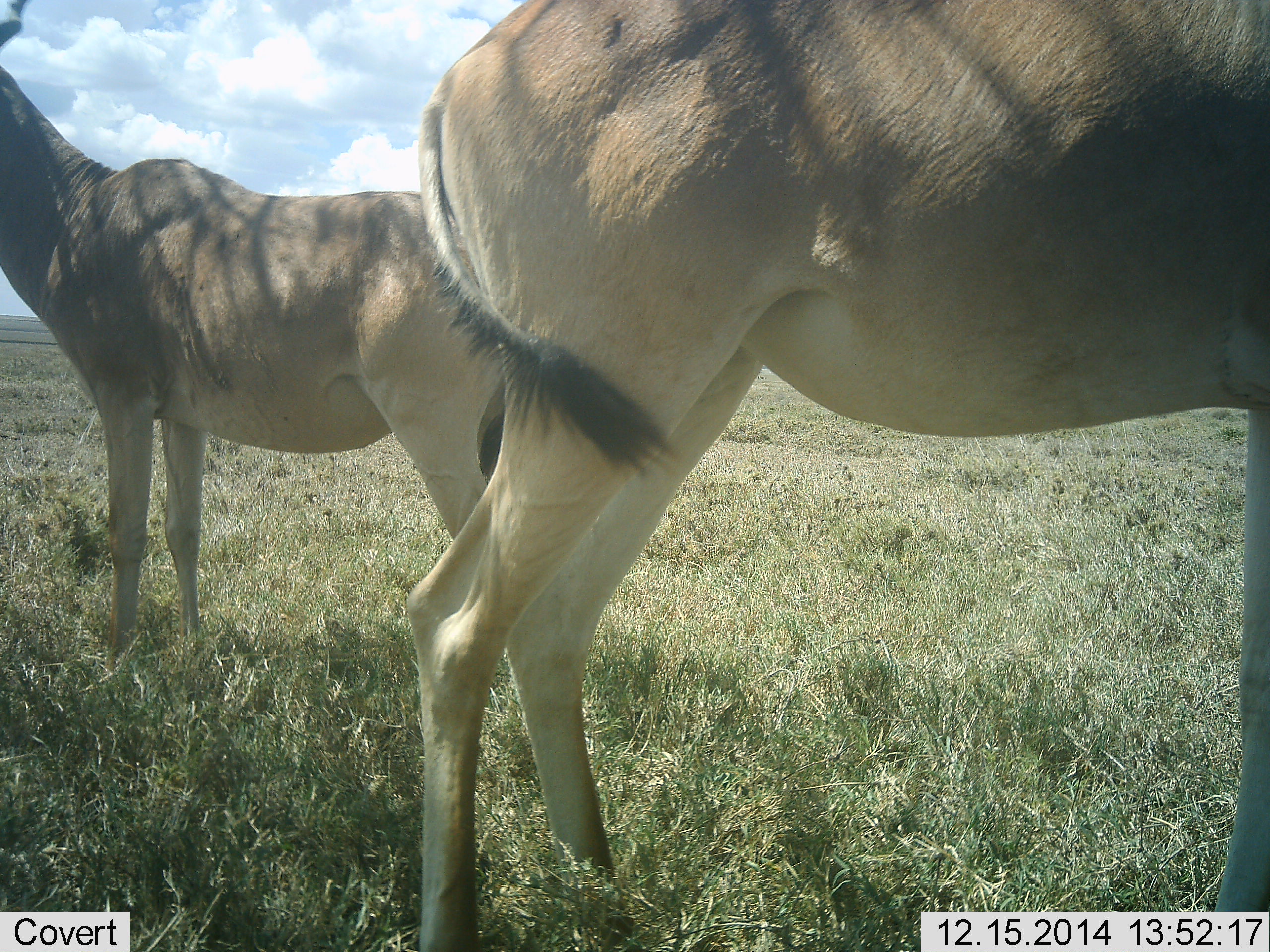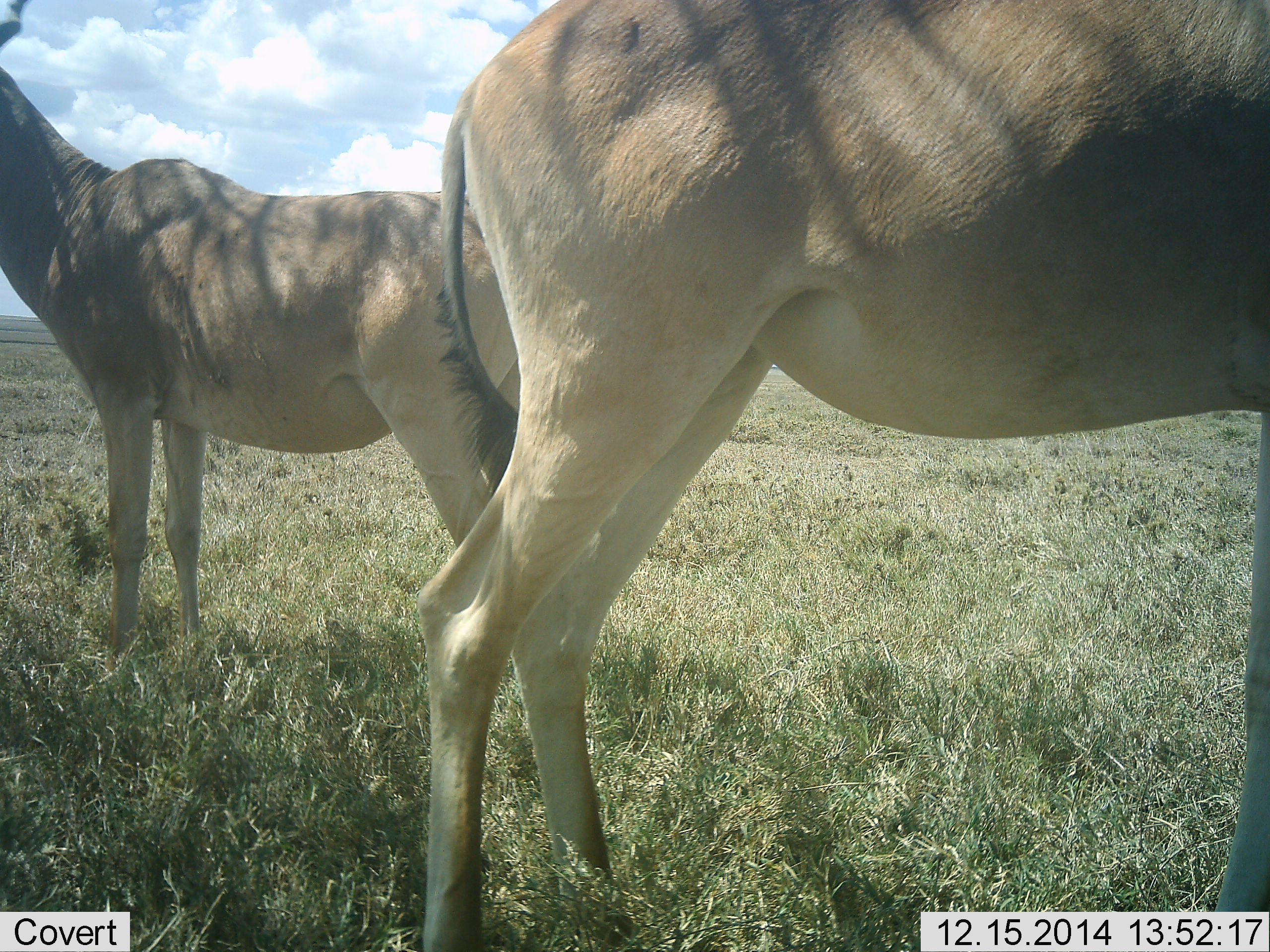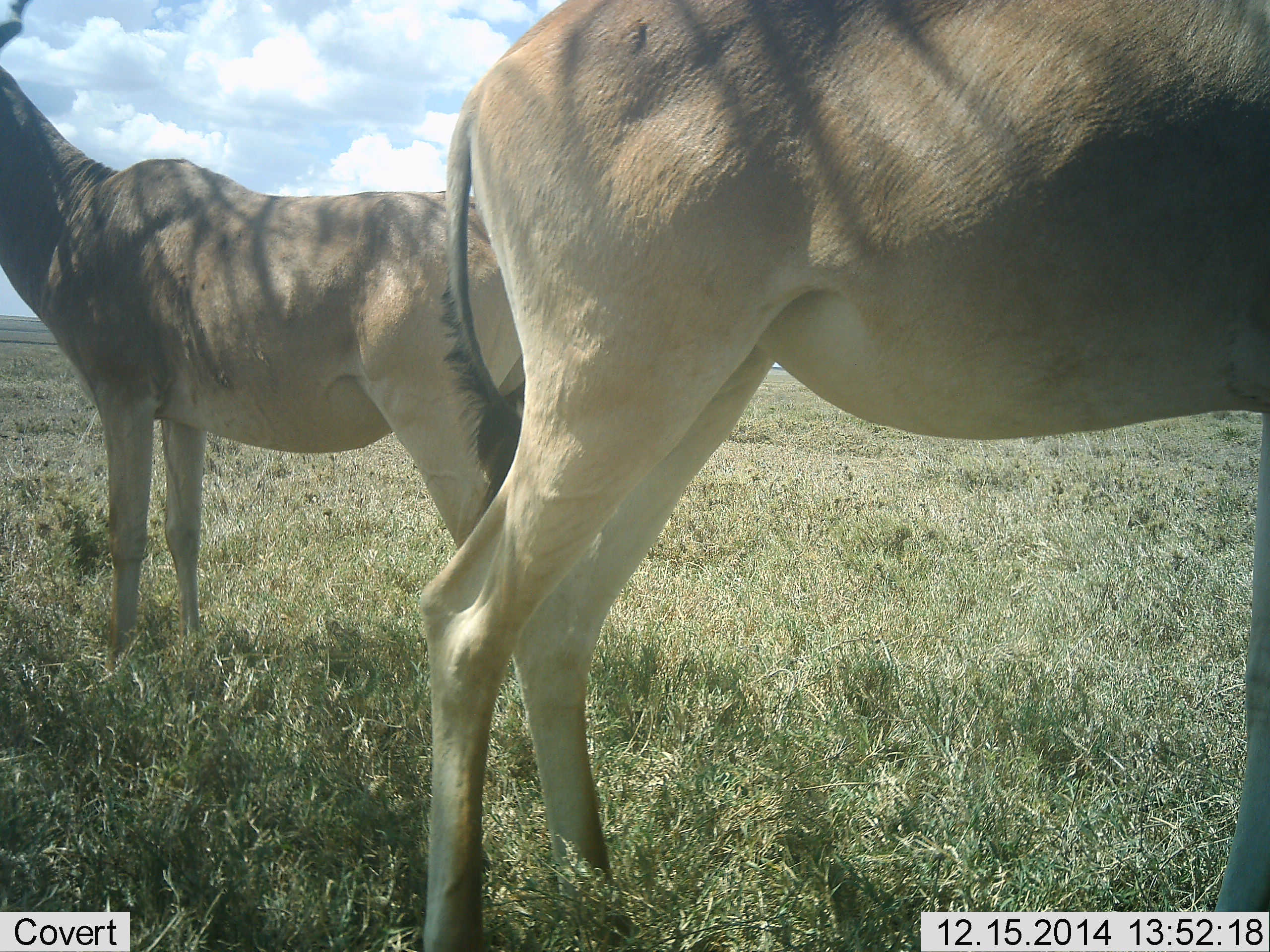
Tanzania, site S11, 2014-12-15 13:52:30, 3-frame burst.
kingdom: Animalia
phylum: Chordata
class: Mammalia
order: Artiodactyla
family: Bovidae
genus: Alcelaphus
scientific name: Alcelaphus buselaphus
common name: hartebeest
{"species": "hartebeest (Alcelaphus buselaphus)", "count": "2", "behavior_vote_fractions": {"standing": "100%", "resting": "10%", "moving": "0%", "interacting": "0%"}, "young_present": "0%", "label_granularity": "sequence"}